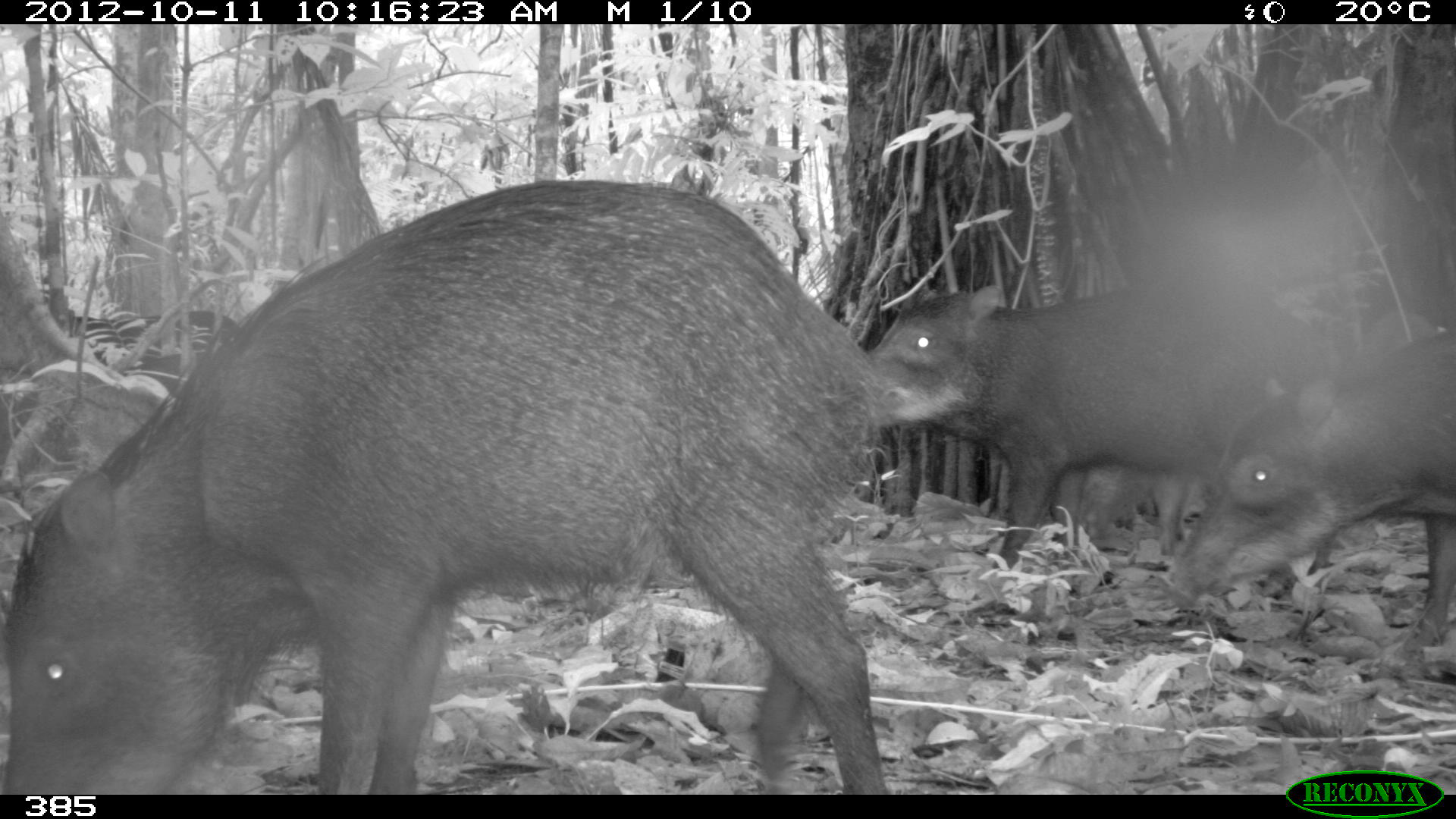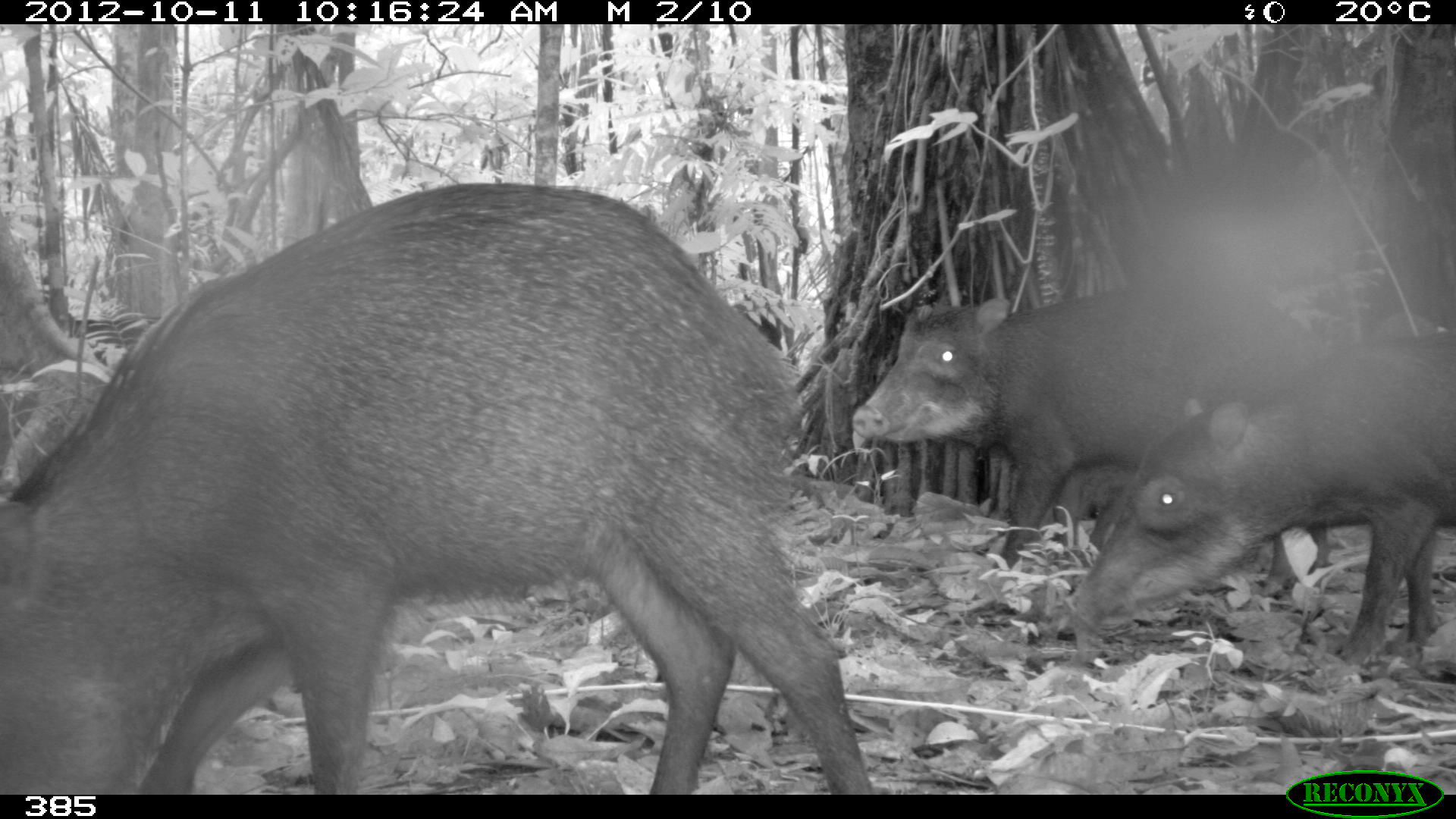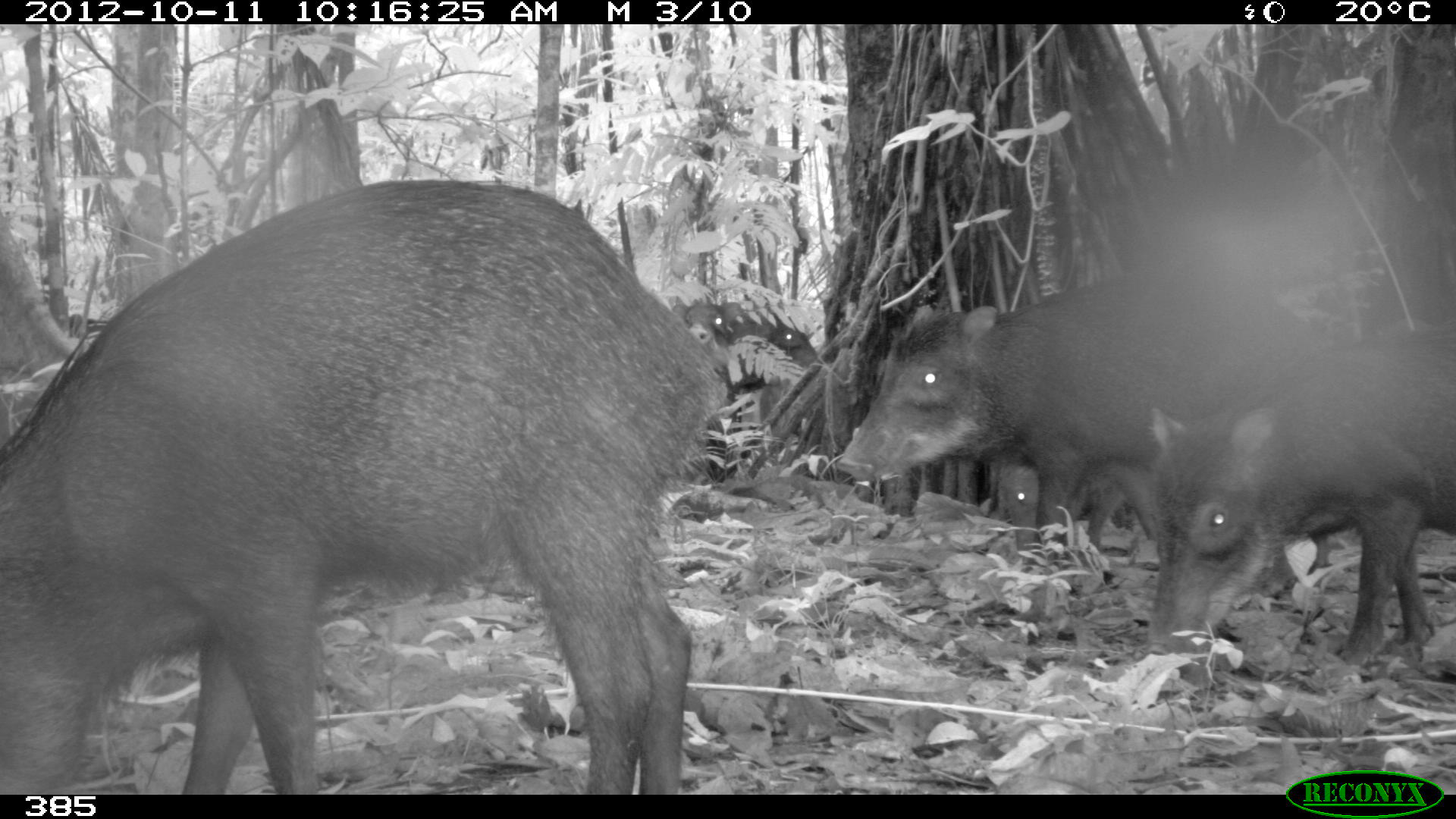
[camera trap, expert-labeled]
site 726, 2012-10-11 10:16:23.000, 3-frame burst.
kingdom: Animalia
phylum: Chordata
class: Mammalia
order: Artiodactyla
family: Tayassuidae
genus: Tayassu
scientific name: Tayassu pecari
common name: white-lipped peccary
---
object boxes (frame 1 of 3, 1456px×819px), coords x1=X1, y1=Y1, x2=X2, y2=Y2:
tayassu pecari: x1=0, y1=173, x2=896, y2=794; x1=866, y1=279, x2=1339, y2=578; x1=1161, y1=326, x2=1456, y2=653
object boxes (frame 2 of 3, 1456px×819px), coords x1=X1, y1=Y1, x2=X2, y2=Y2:
tayassu pecari: x1=0, y1=180, x2=871, y2=795; x1=849, y1=282, x2=1334, y2=596; x1=1059, y1=327, x2=1456, y2=669